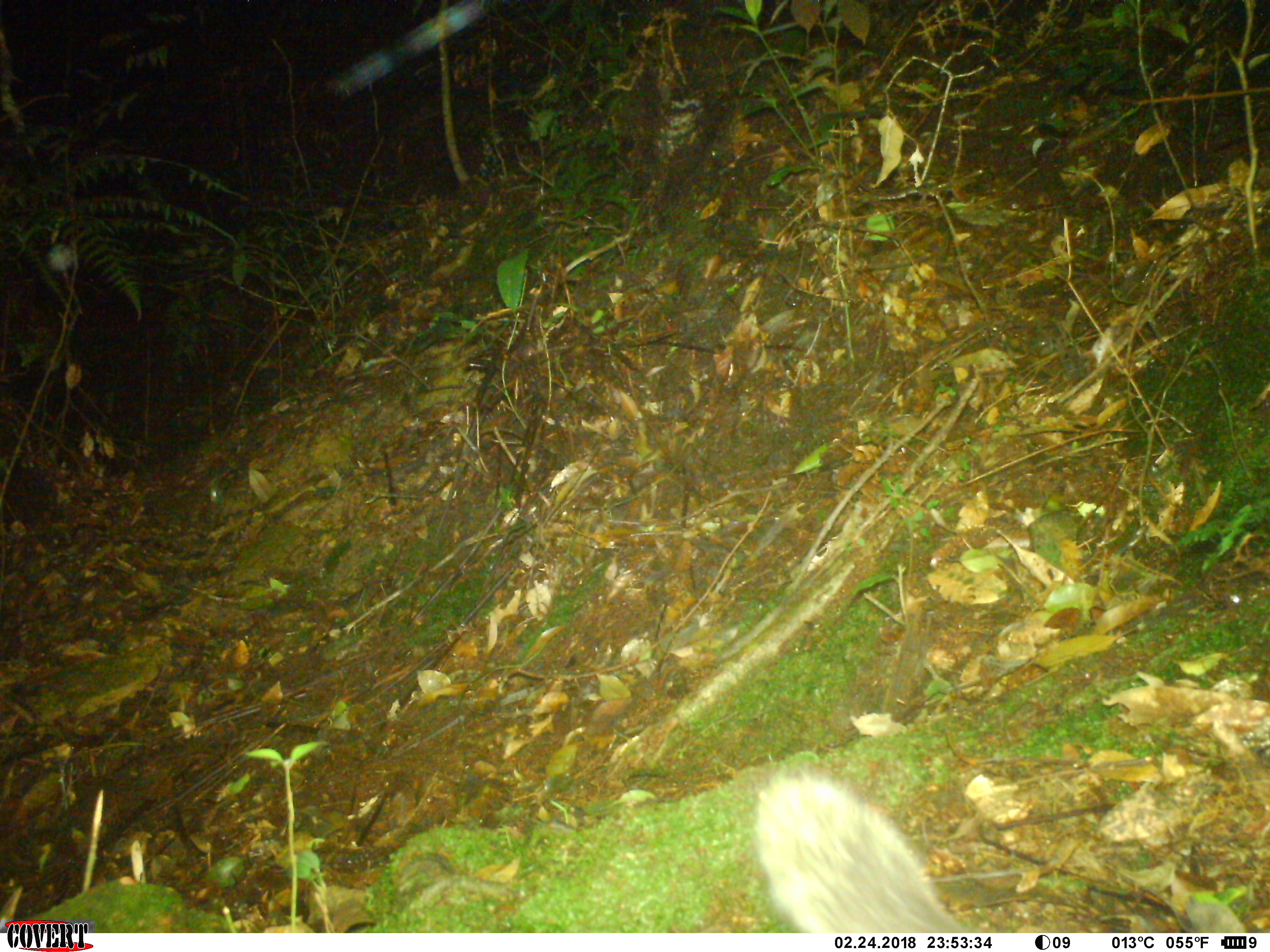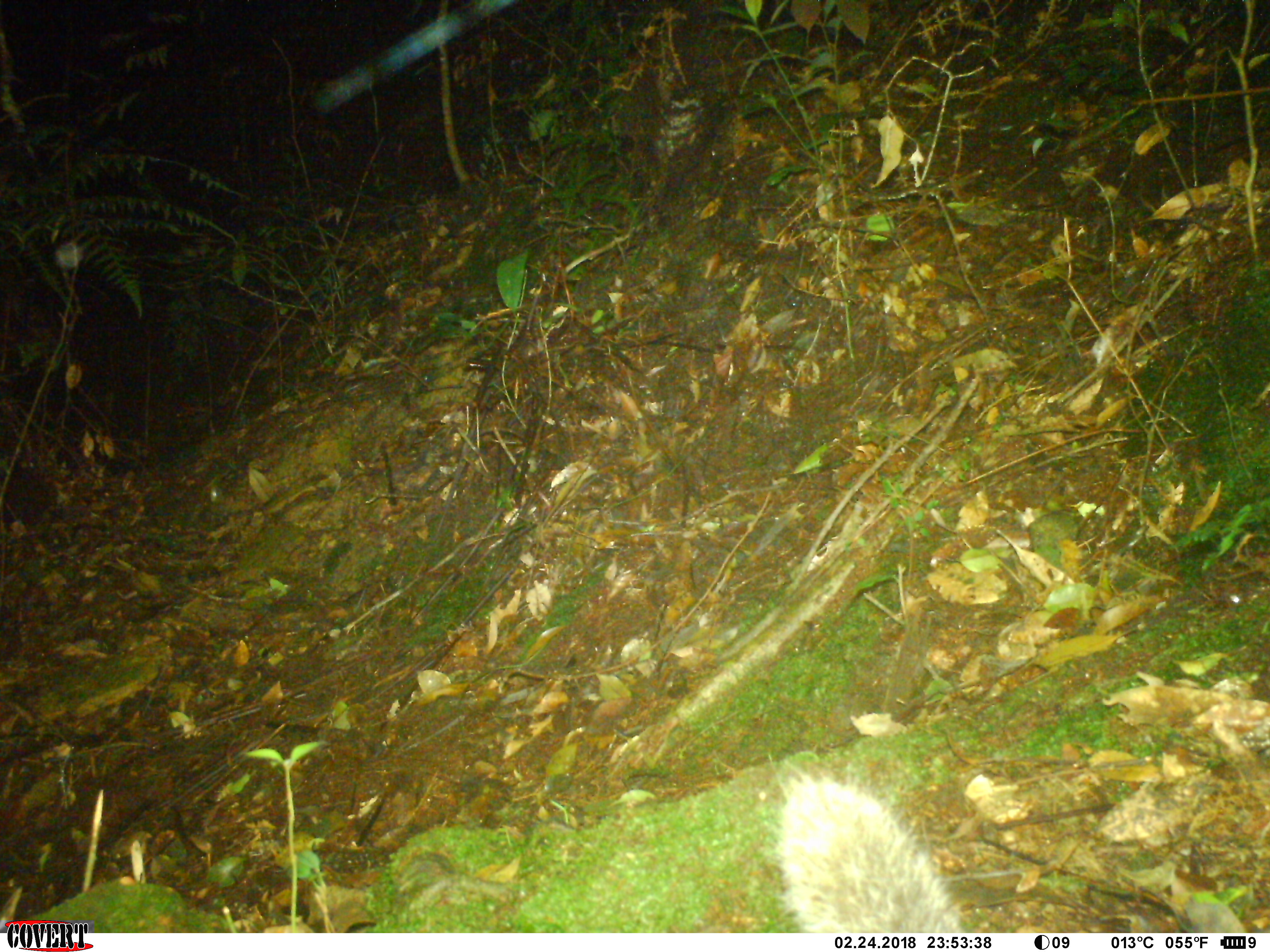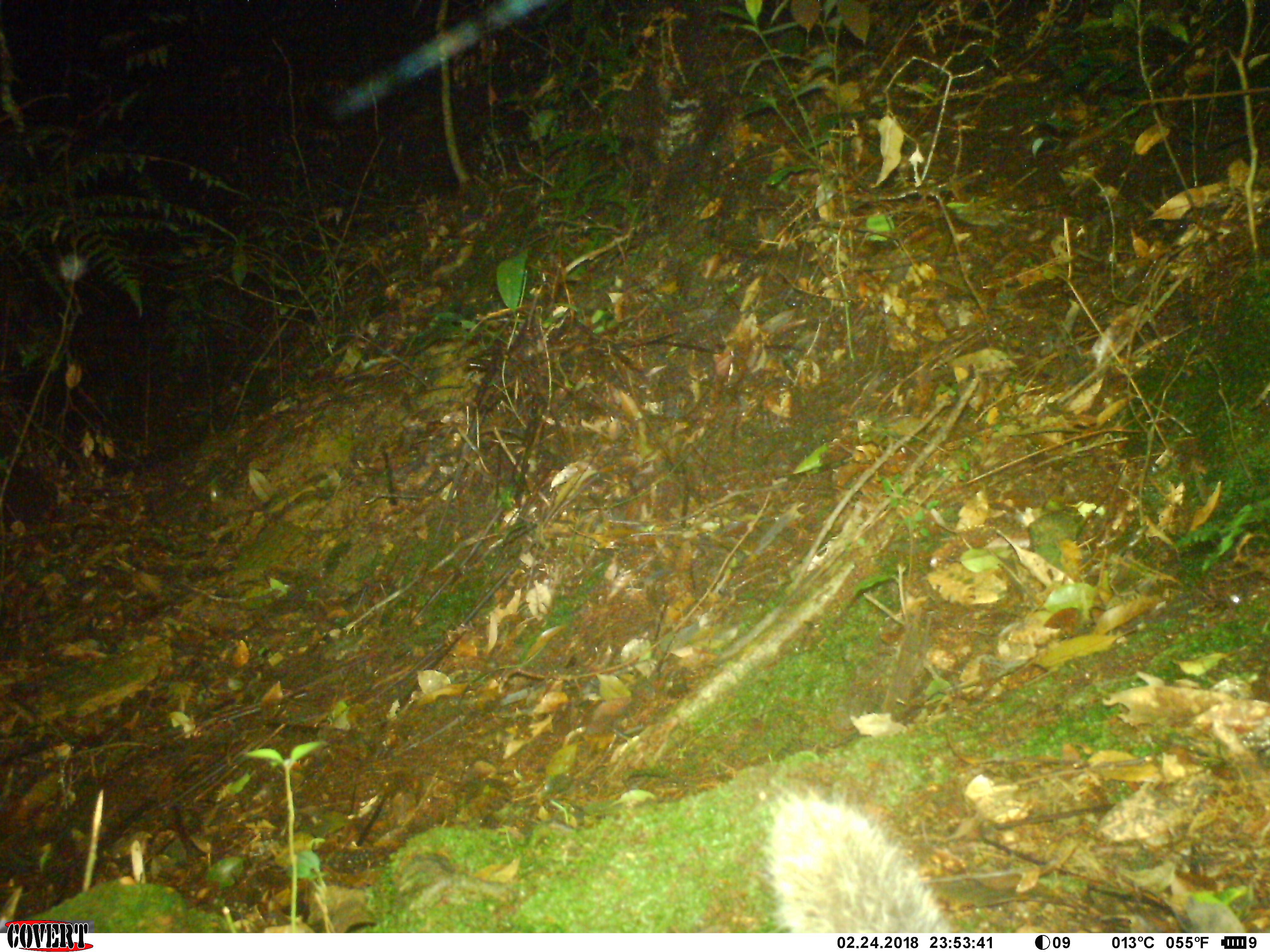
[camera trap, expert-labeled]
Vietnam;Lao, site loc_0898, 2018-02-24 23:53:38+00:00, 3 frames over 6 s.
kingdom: Animalia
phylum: Chordata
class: Mammalia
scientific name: Mammalia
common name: mammal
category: unidentified mammal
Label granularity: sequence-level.